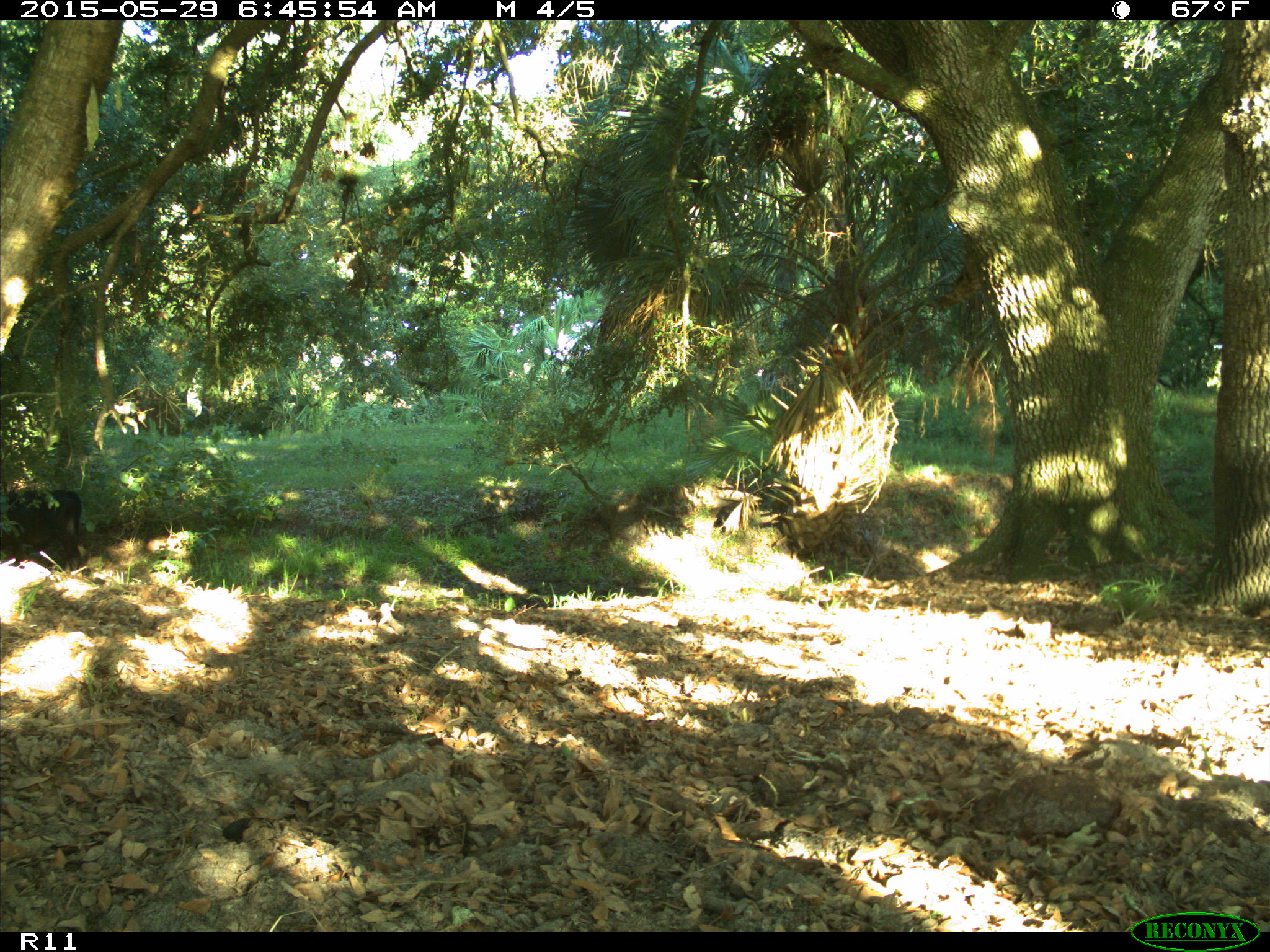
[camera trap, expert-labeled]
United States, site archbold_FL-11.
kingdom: Animalia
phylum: Chordata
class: Mammalia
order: Artiodactyla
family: Bovidae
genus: Bos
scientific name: Bos taurus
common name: domestic cow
Bos taurus (domestic cow).